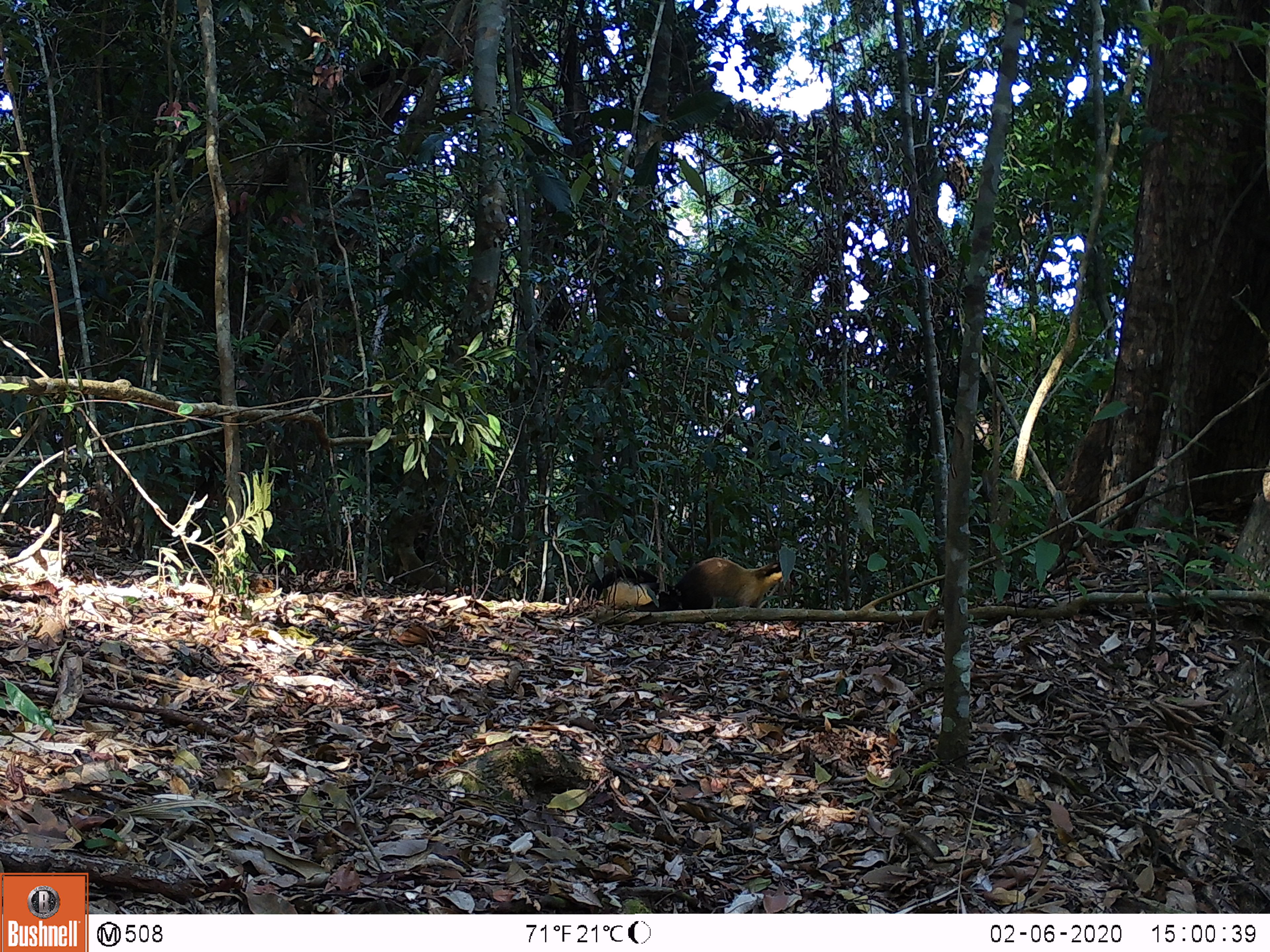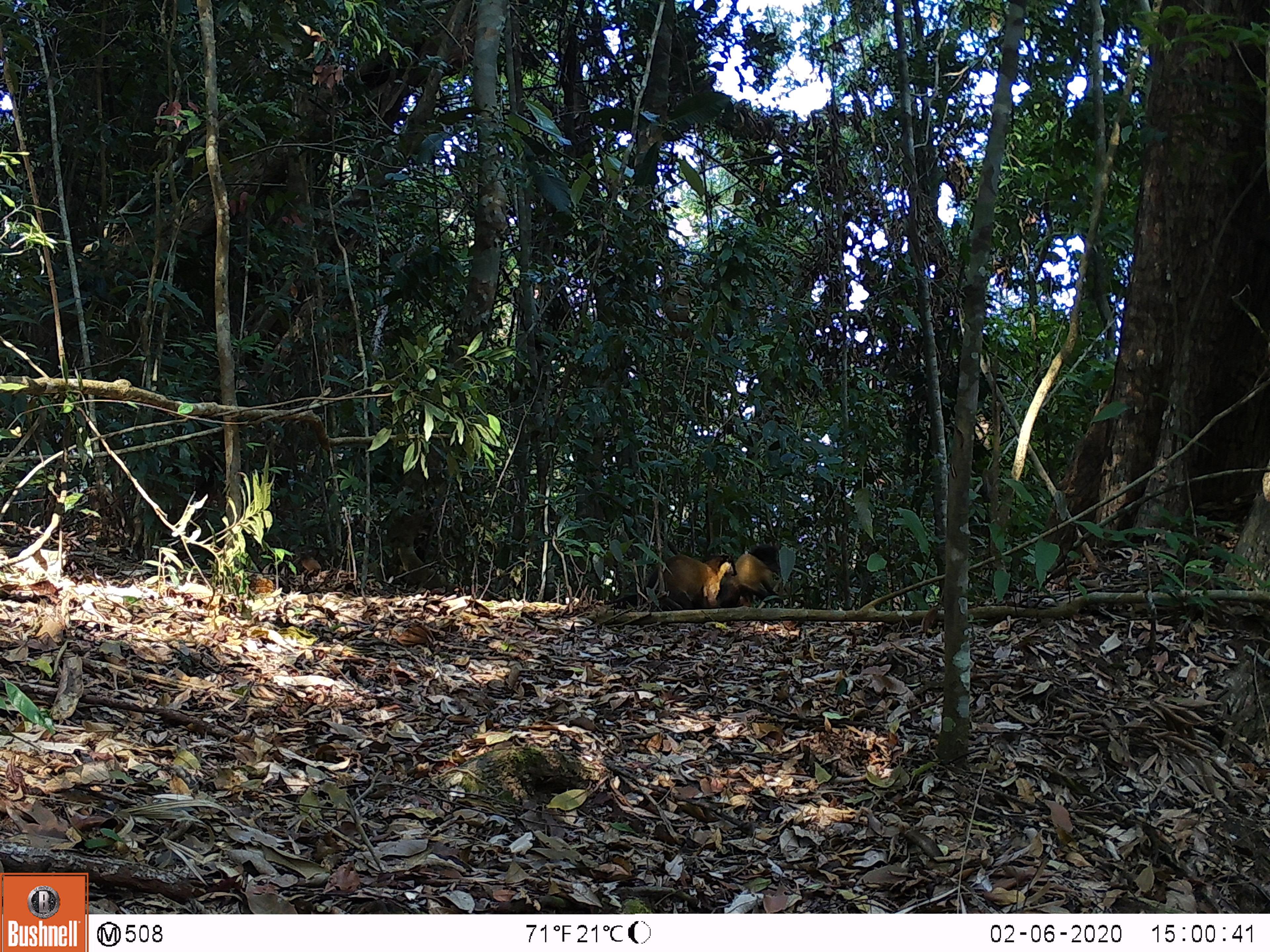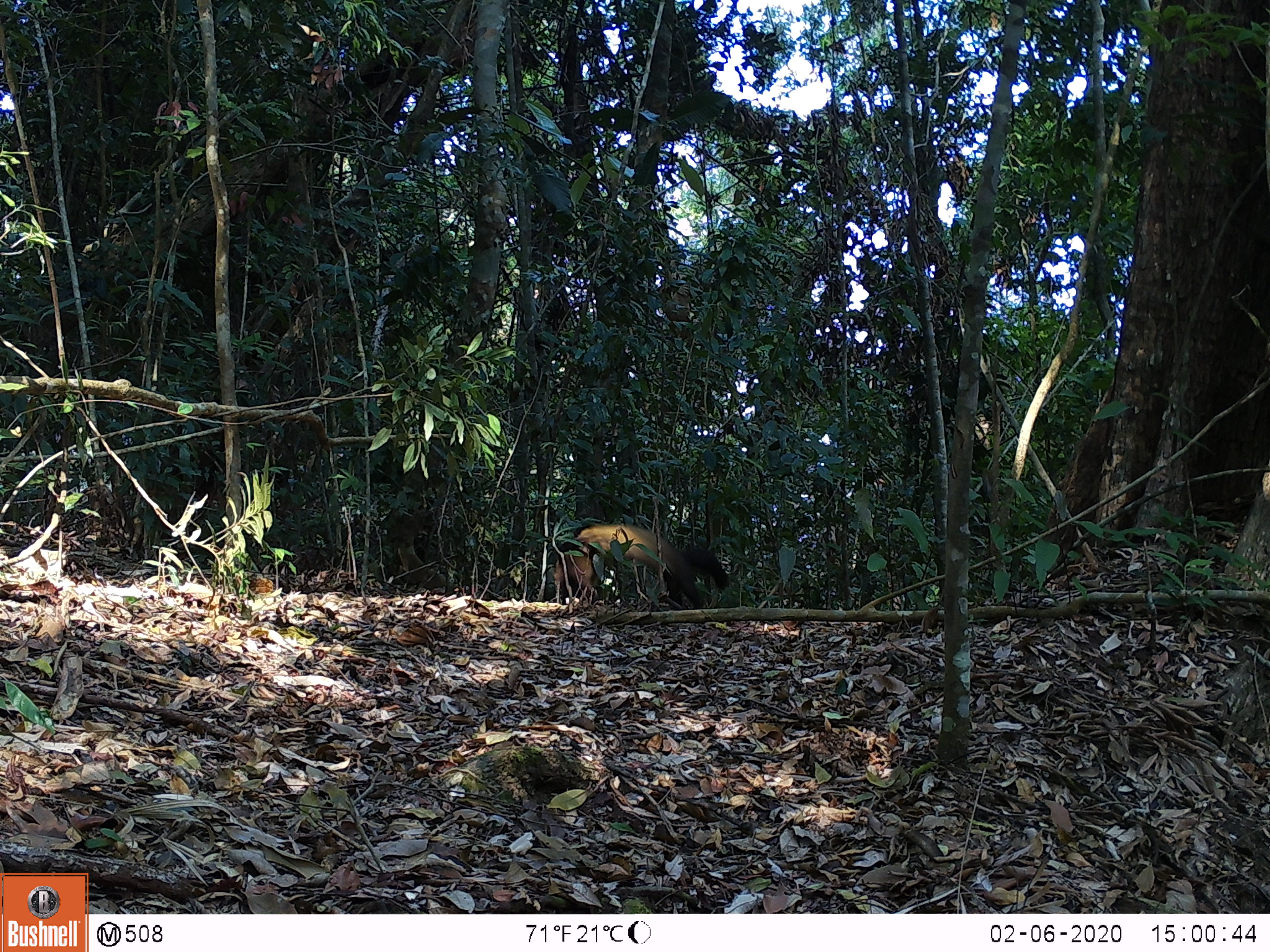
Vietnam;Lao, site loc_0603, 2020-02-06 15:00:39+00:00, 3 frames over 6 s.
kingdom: Animalia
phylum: Chordata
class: Mammalia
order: Carnivora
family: Mustelidae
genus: Martes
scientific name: Martes flavigula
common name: yellow-throated marten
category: yellow throated marten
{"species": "yellow throated marten (yellow-throated marten) (Martes flavigula)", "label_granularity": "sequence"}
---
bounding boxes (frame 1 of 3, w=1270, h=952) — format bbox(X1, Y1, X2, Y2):
yellow throated marten: bbox(669, 557, 791, 608); bbox(582, 562, 680, 612)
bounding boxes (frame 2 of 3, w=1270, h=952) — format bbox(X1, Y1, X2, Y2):
yellow throated marten: bbox(644, 552, 736, 609); bbox(716, 543, 779, 608)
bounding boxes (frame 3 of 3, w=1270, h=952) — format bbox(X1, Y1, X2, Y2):
yellow throated marten: bbox(552, 522, 729, 609)